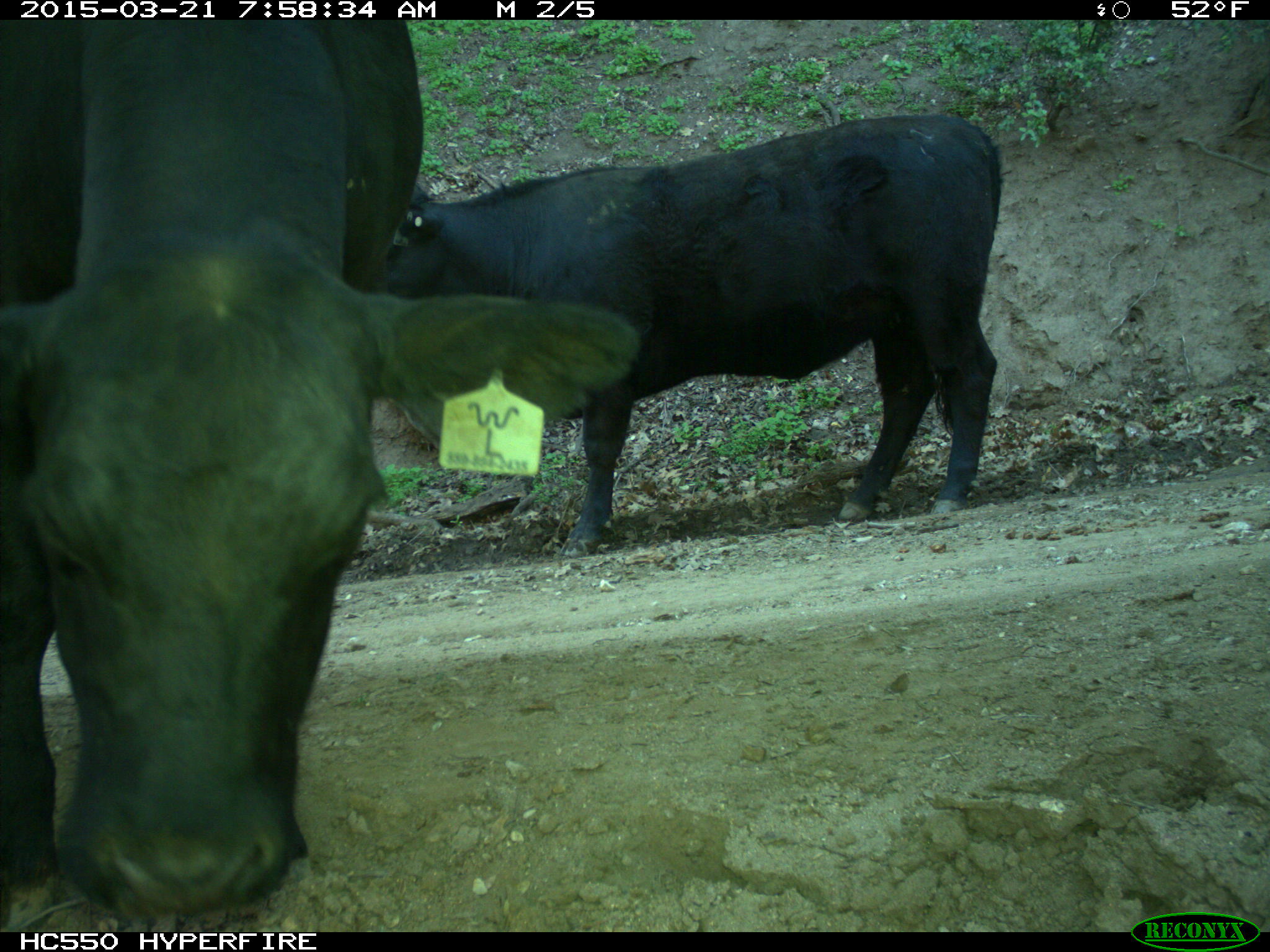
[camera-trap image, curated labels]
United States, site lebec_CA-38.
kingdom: Animalia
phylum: Chordata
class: Mammalia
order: Artiodactyla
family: Bovidae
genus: Bos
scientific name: Bos taurus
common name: domestic cow